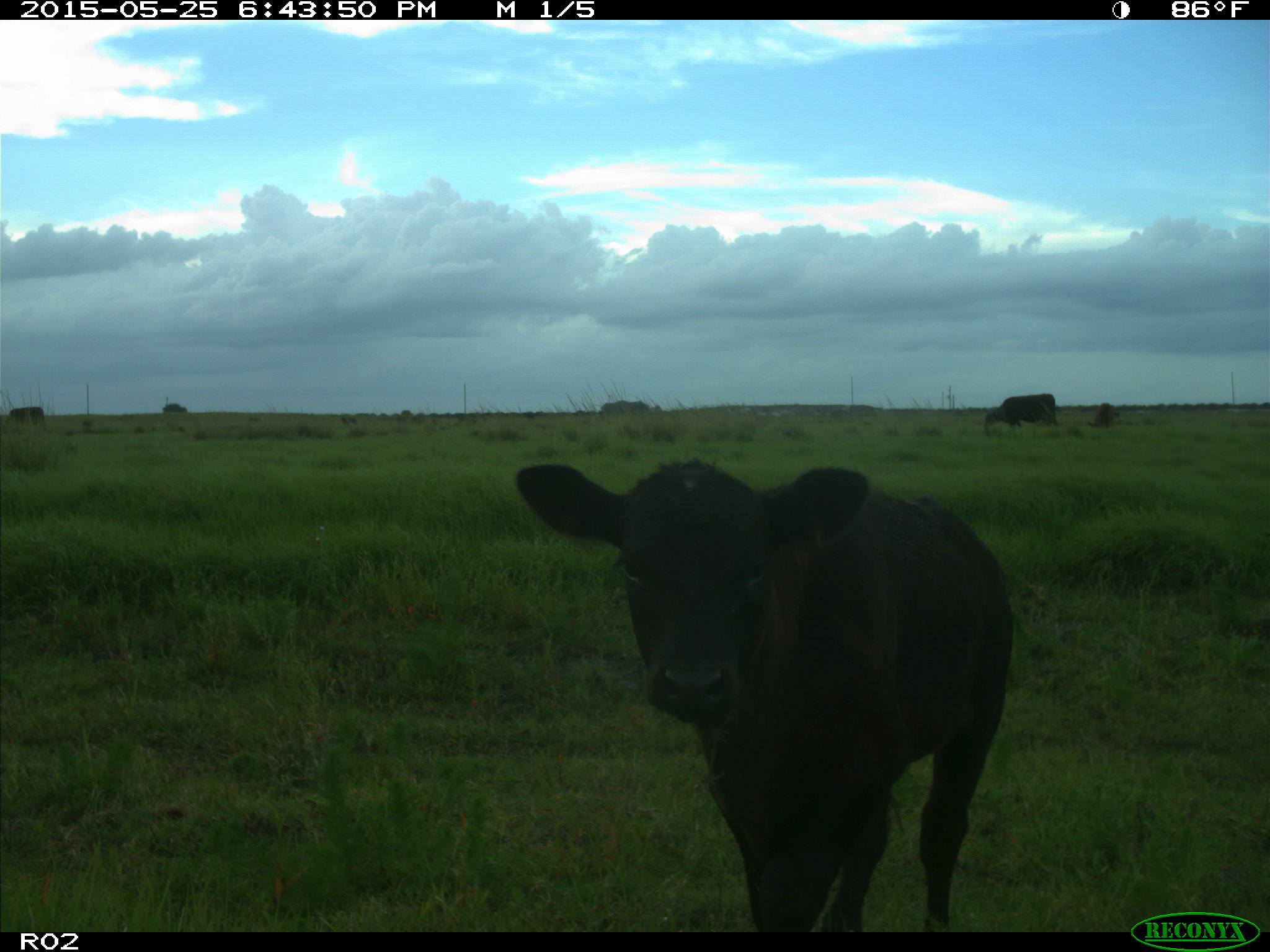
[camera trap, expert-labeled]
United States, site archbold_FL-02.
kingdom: Animalia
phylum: Chordata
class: Mammalia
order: Artiodactyla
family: Bovidae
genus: Bos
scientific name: Bos taurus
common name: domestic cow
Bos taurus (domestic cow).